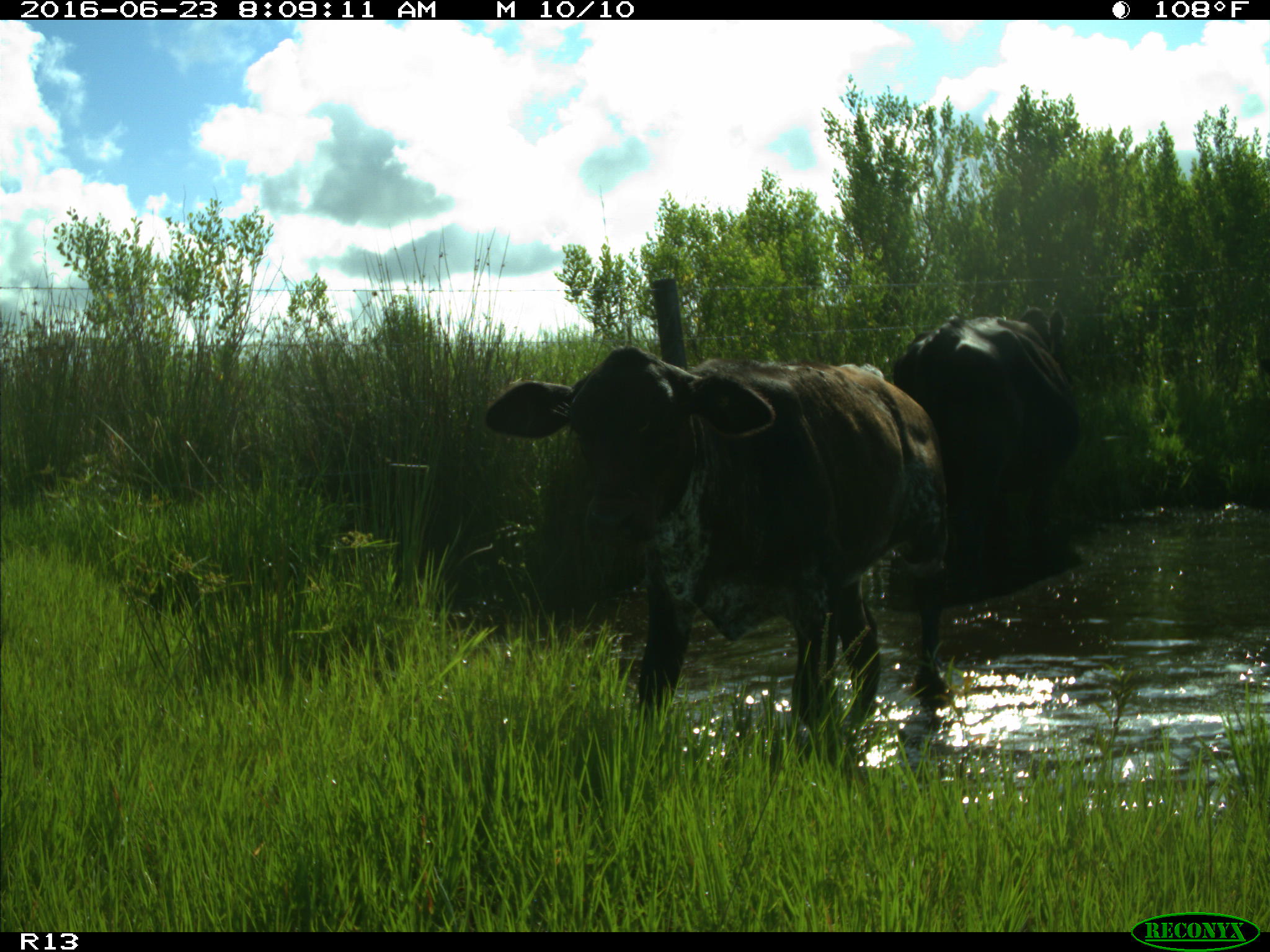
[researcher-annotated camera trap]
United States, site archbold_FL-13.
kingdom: Animalia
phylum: Chordata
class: Mammalia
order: Artiodactyla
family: Bovidae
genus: Bos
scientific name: Bos taurus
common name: domestic cow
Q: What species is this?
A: Bos taurus (domestic cow).